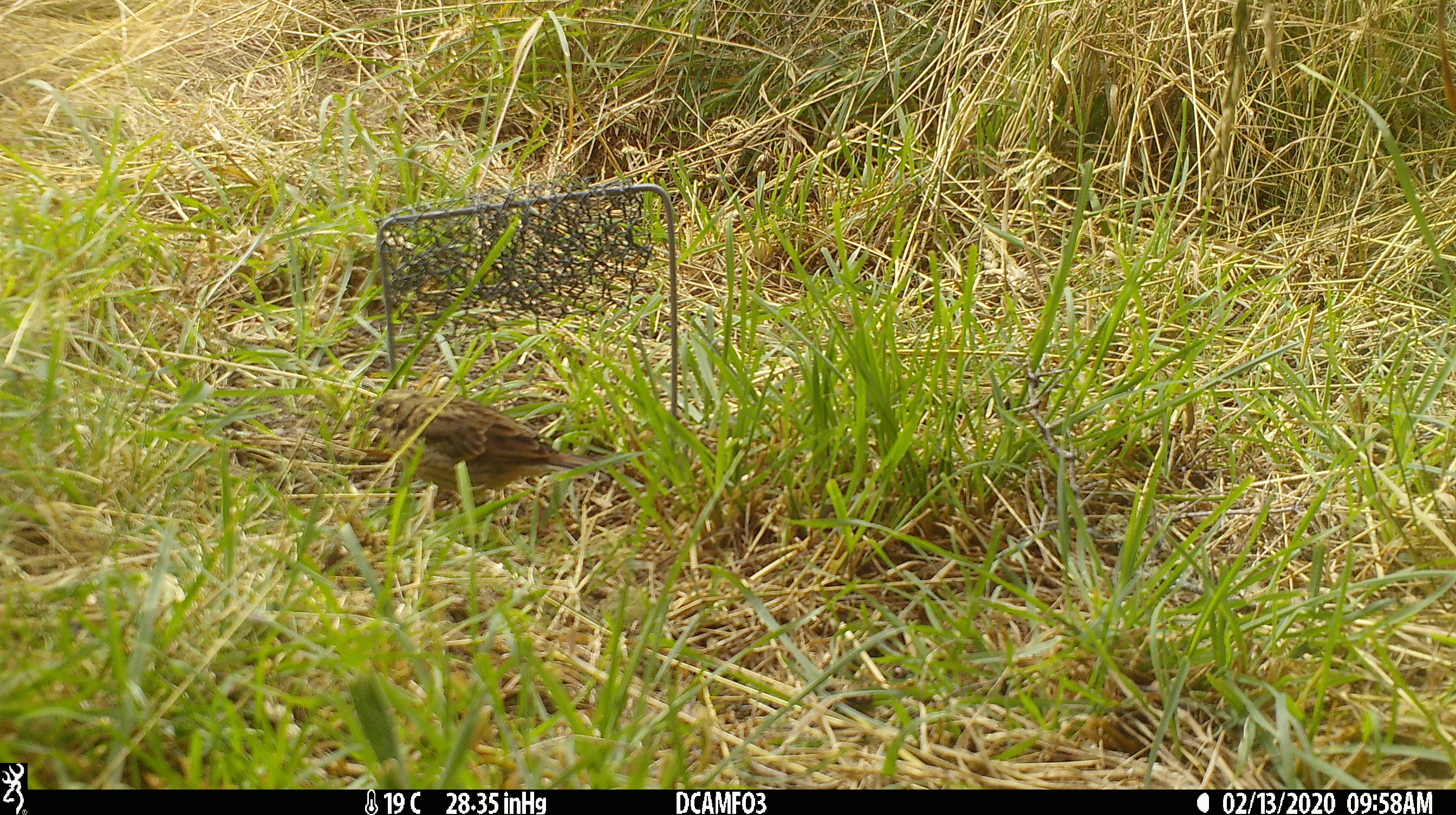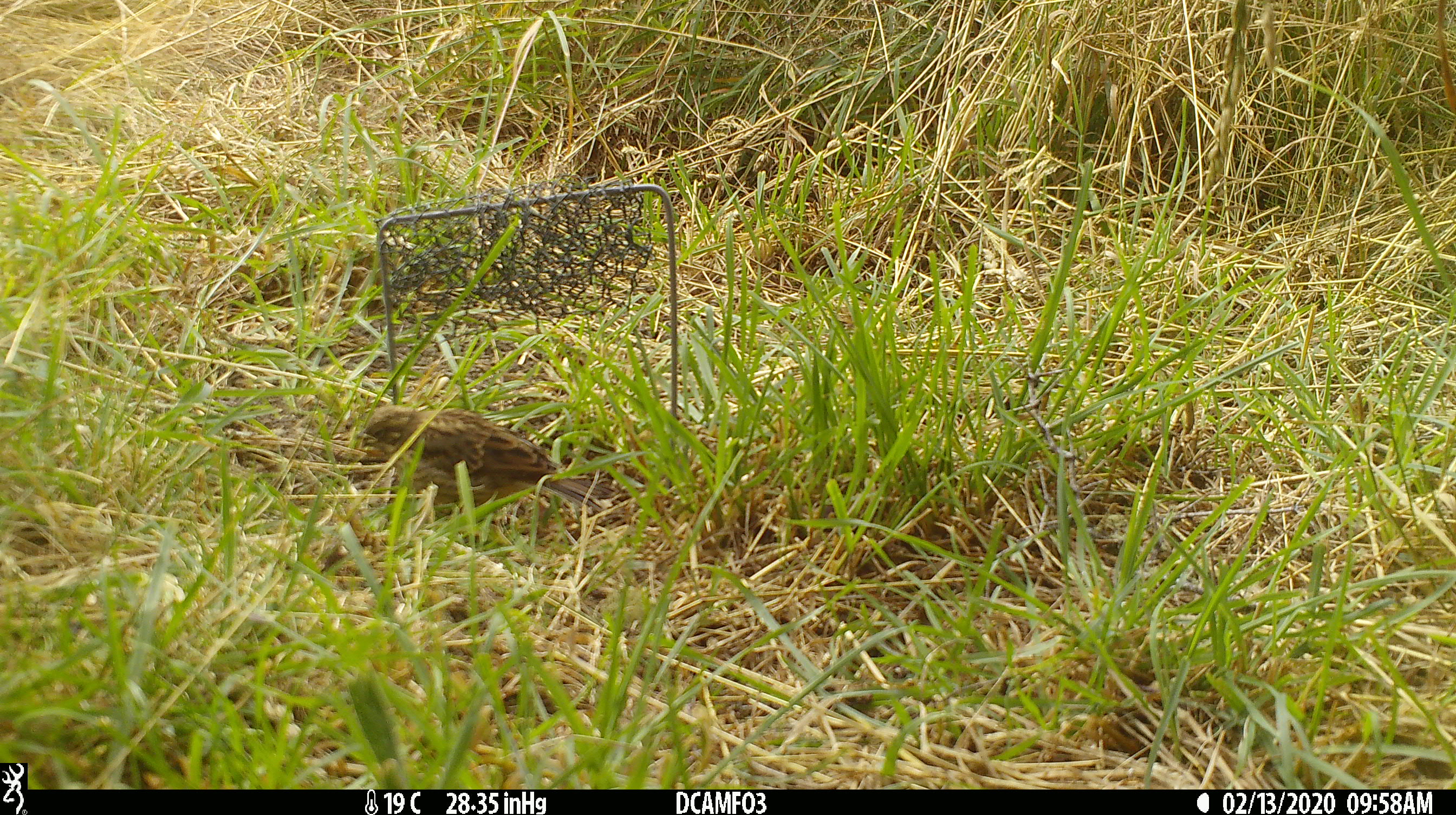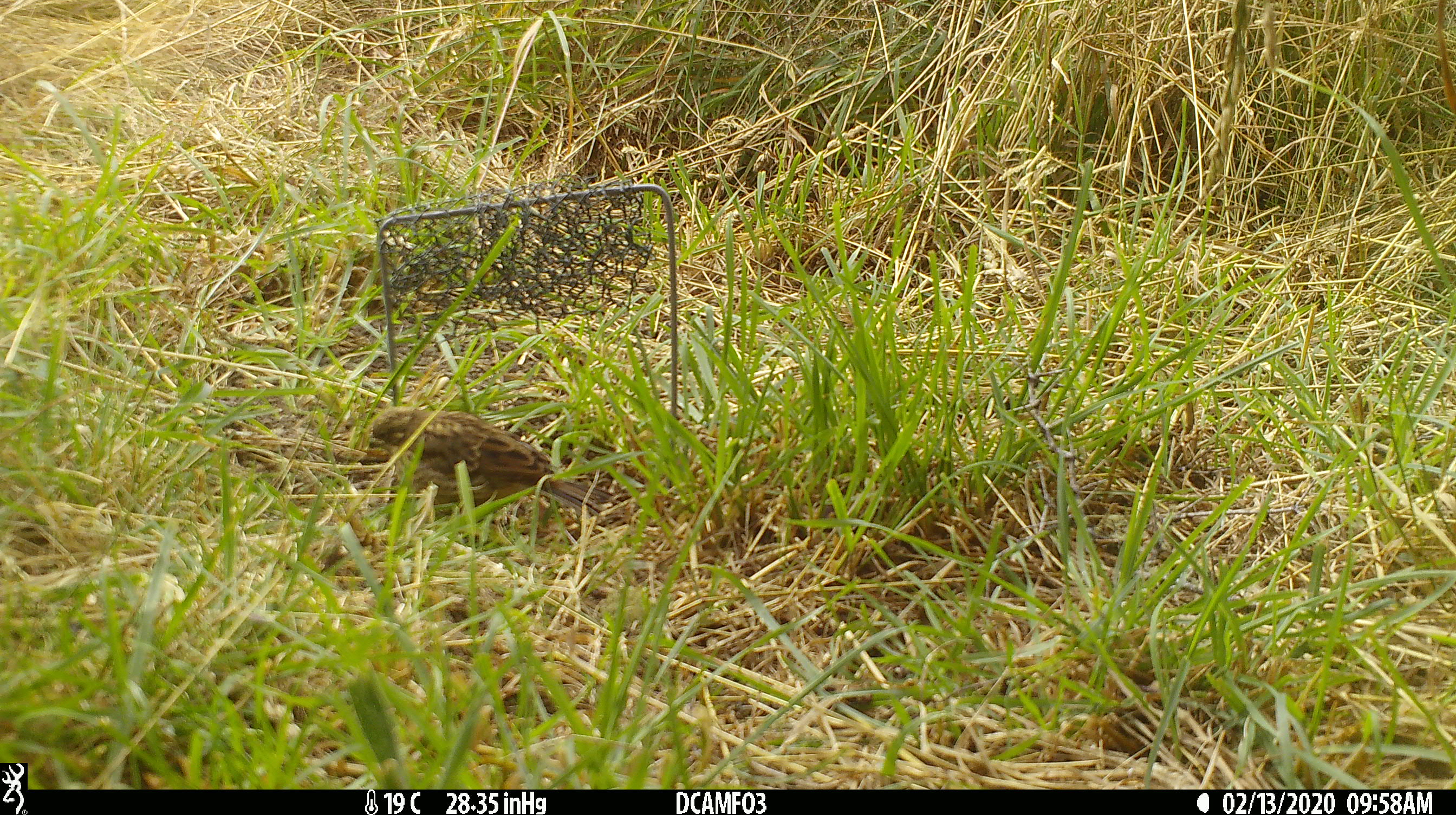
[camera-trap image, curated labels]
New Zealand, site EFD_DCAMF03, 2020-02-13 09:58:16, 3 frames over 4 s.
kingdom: Animalia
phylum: Chordata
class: Aves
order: Passeriformes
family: Prunellidae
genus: Prunella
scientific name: Prunella modularis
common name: dunnock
Dunnock (Prunella modularis).